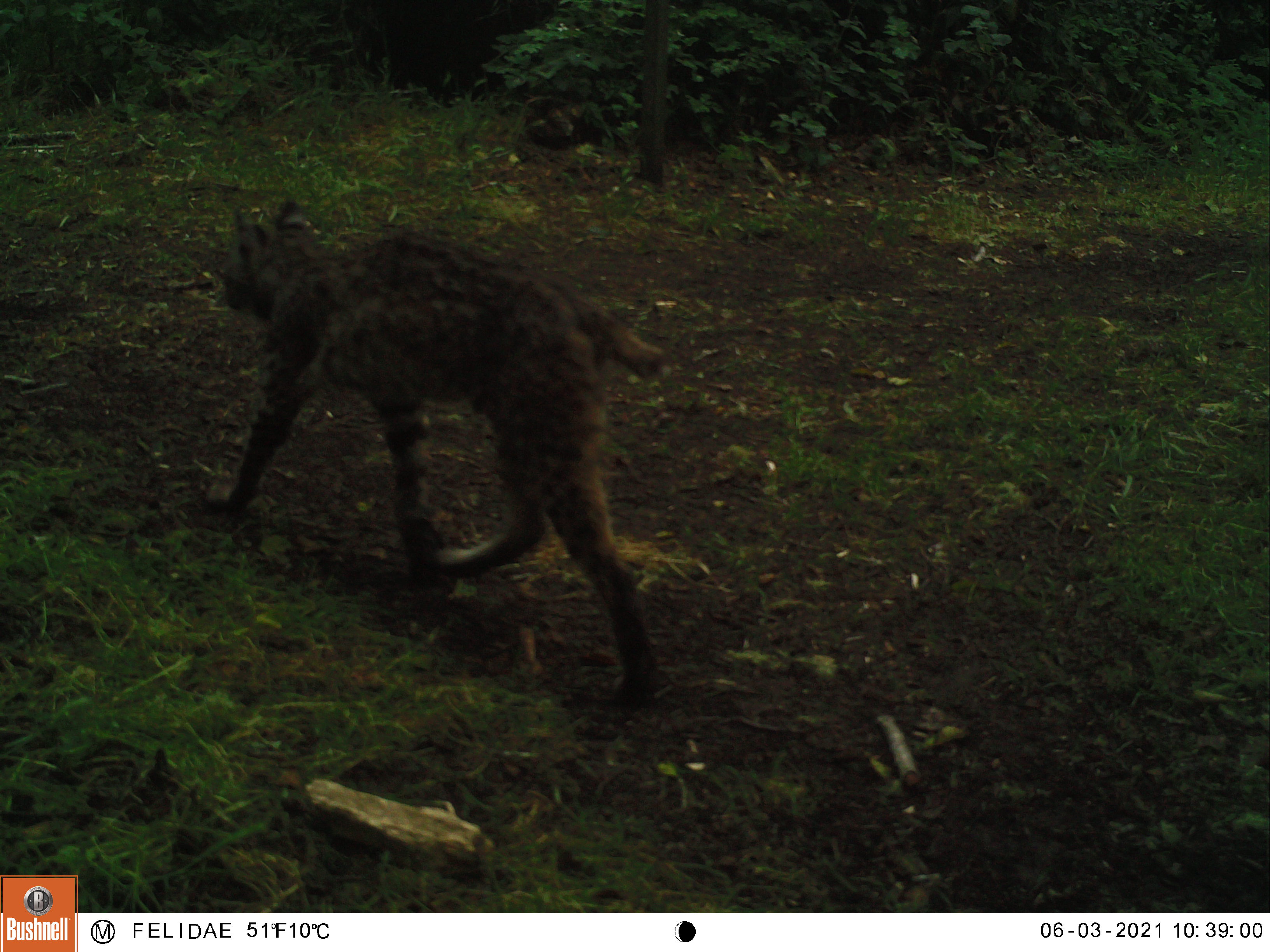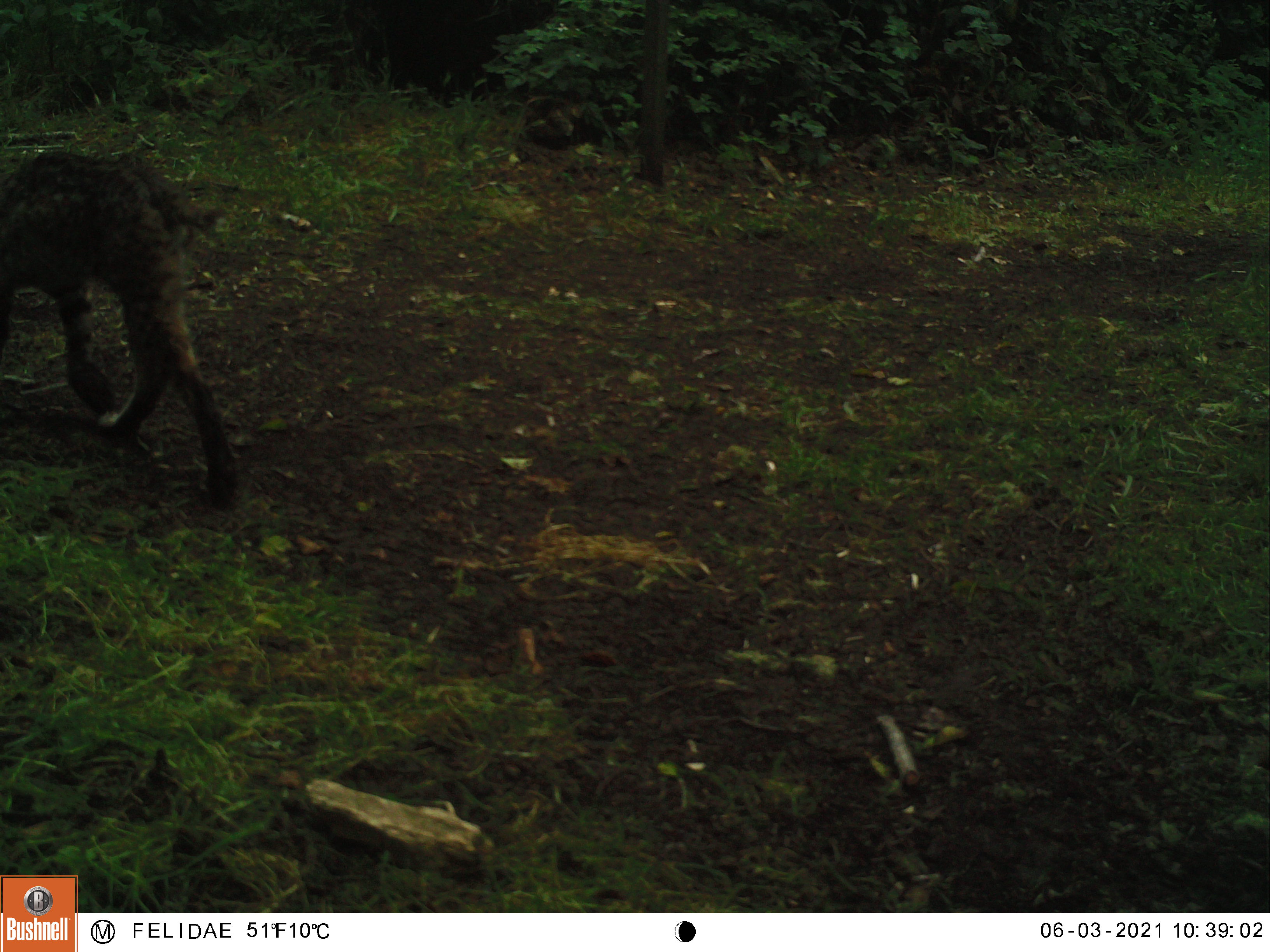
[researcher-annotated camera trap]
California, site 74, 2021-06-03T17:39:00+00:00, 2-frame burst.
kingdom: Animalia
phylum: Chordata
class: Mammalia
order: Carnivora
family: Felidae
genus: Lynx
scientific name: Lynx rufus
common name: bobcat